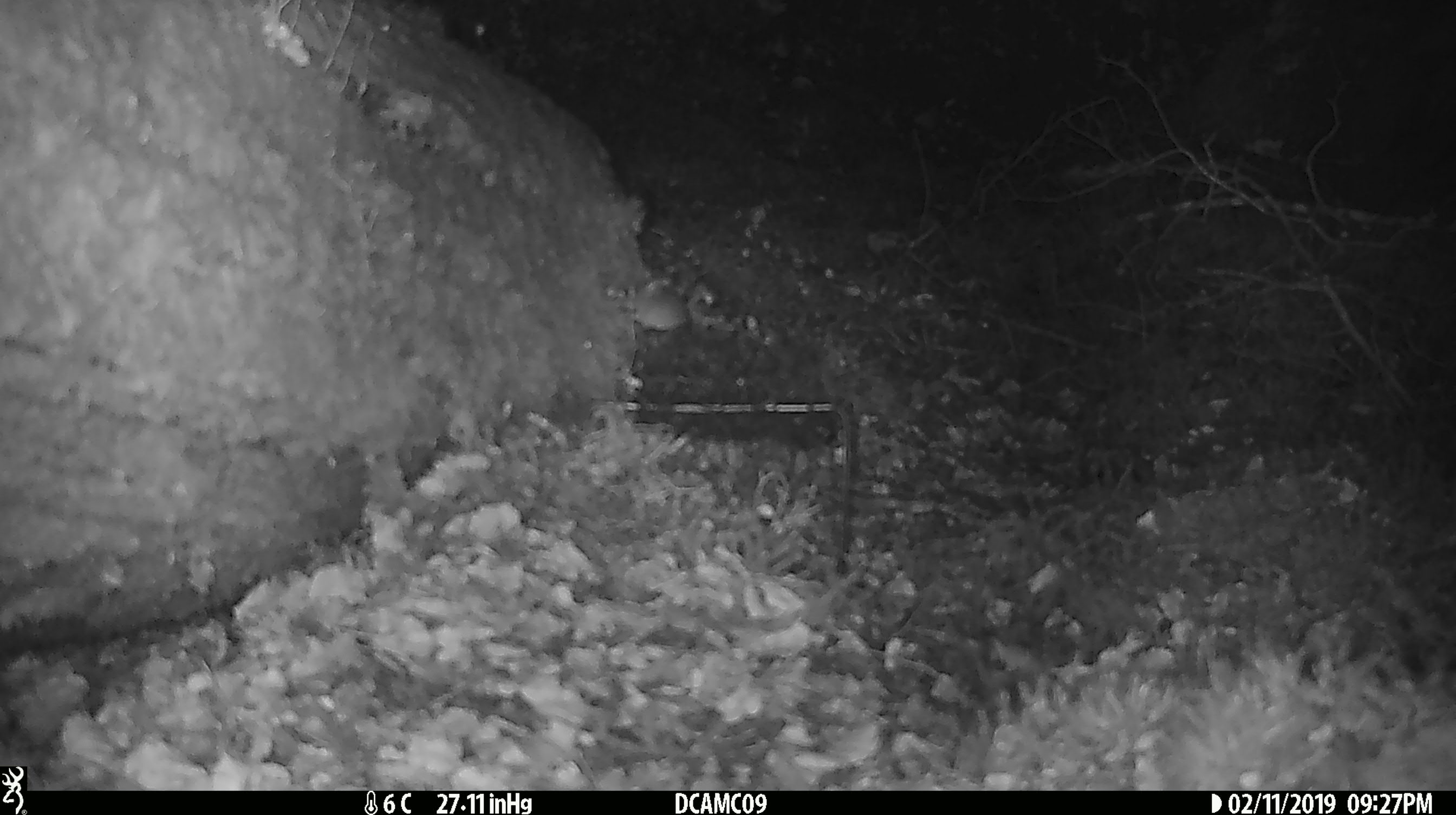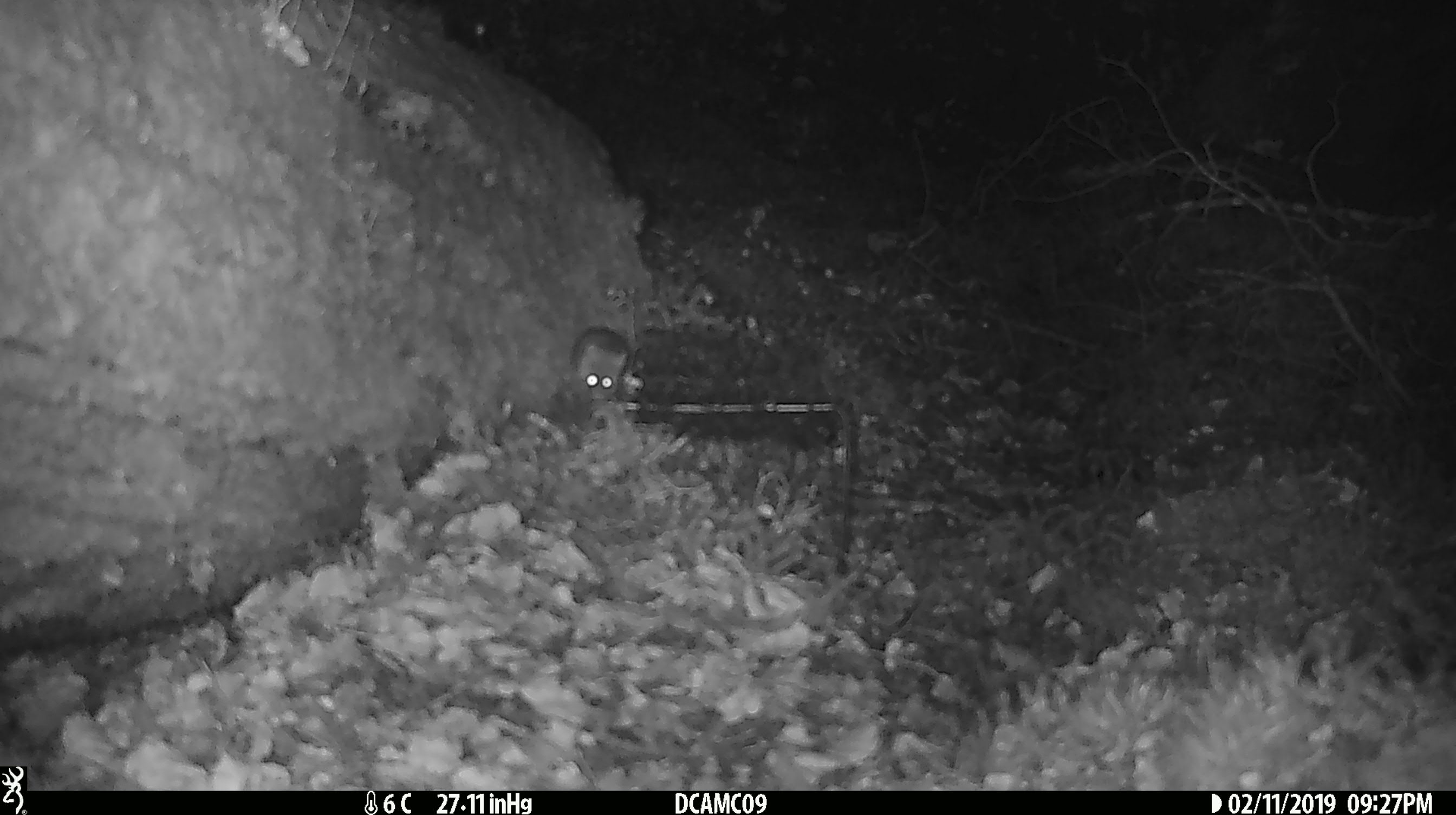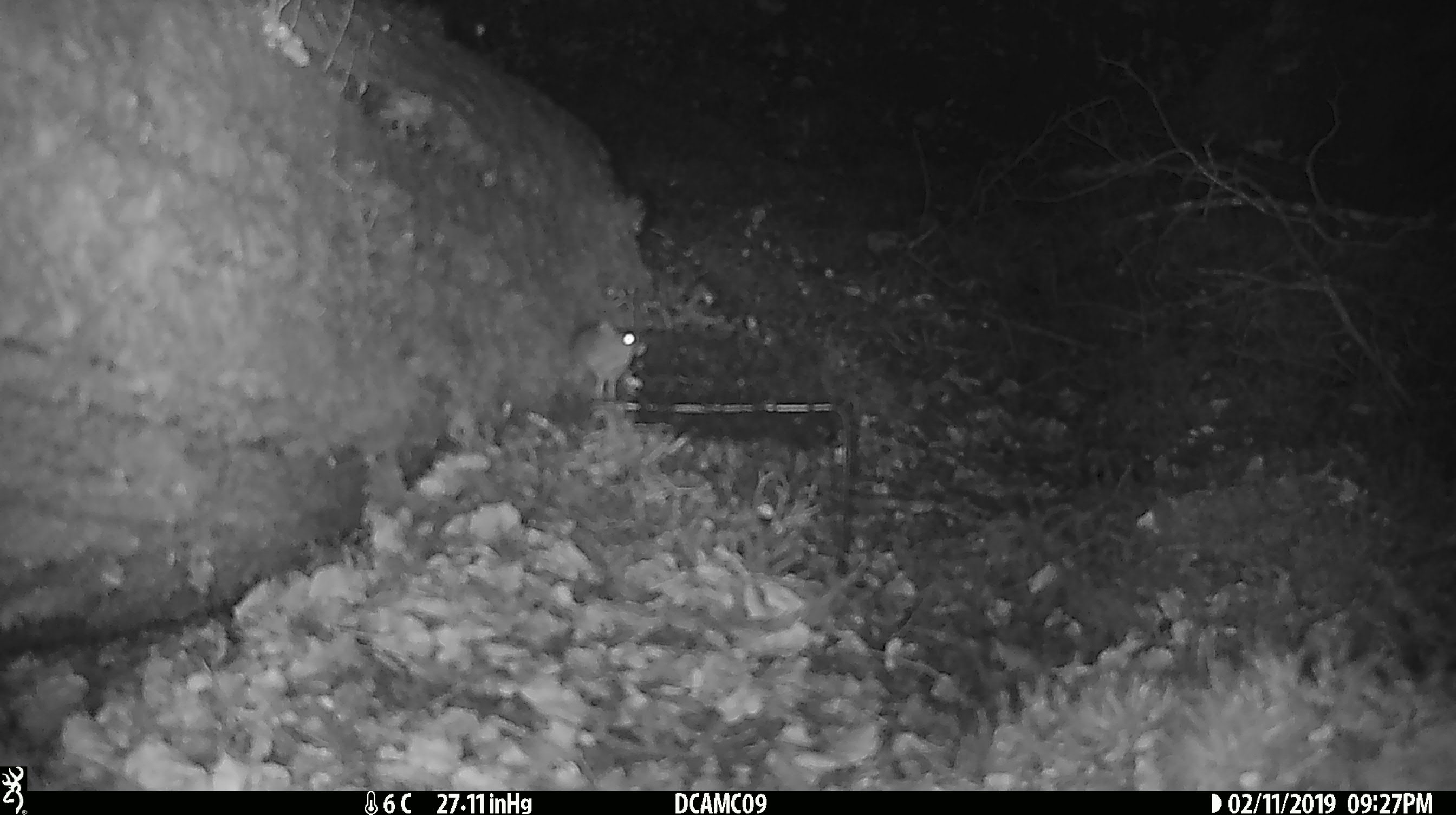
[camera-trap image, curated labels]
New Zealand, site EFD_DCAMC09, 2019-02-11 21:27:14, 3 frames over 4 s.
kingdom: Animalia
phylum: Chordata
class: Mammalia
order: Rodentia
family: Muridae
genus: Mus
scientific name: Mus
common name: mouse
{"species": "mouse (Mus)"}